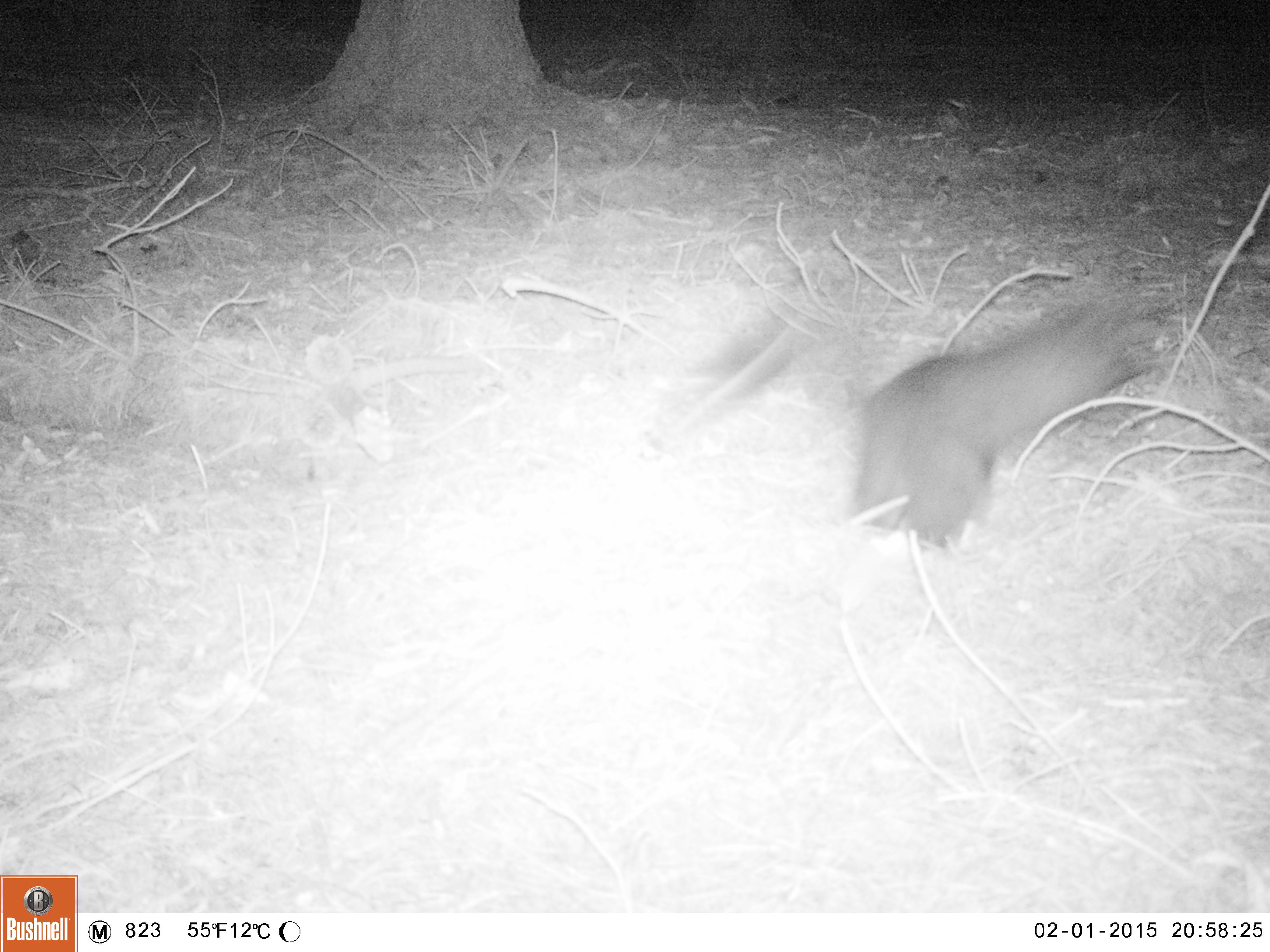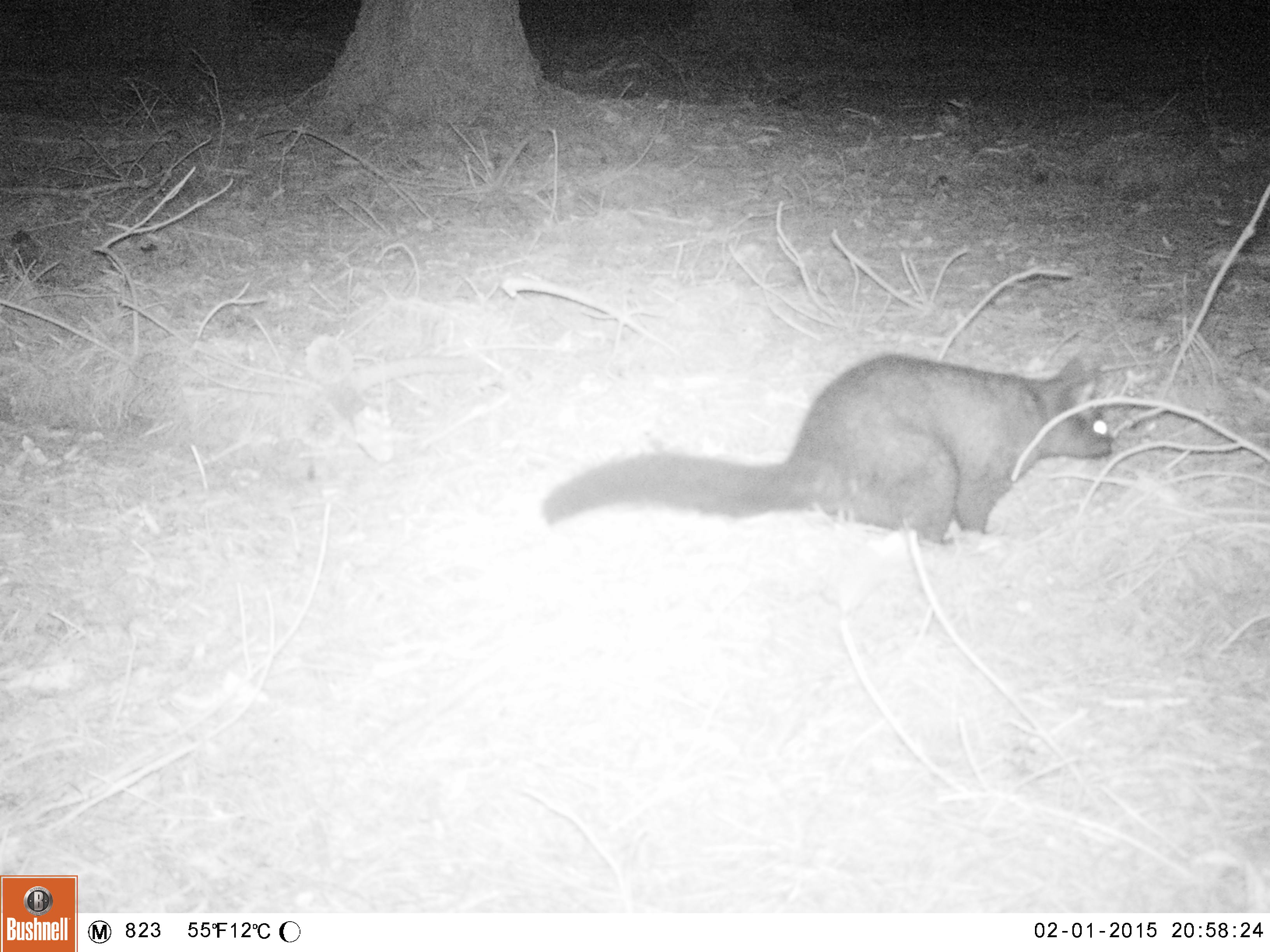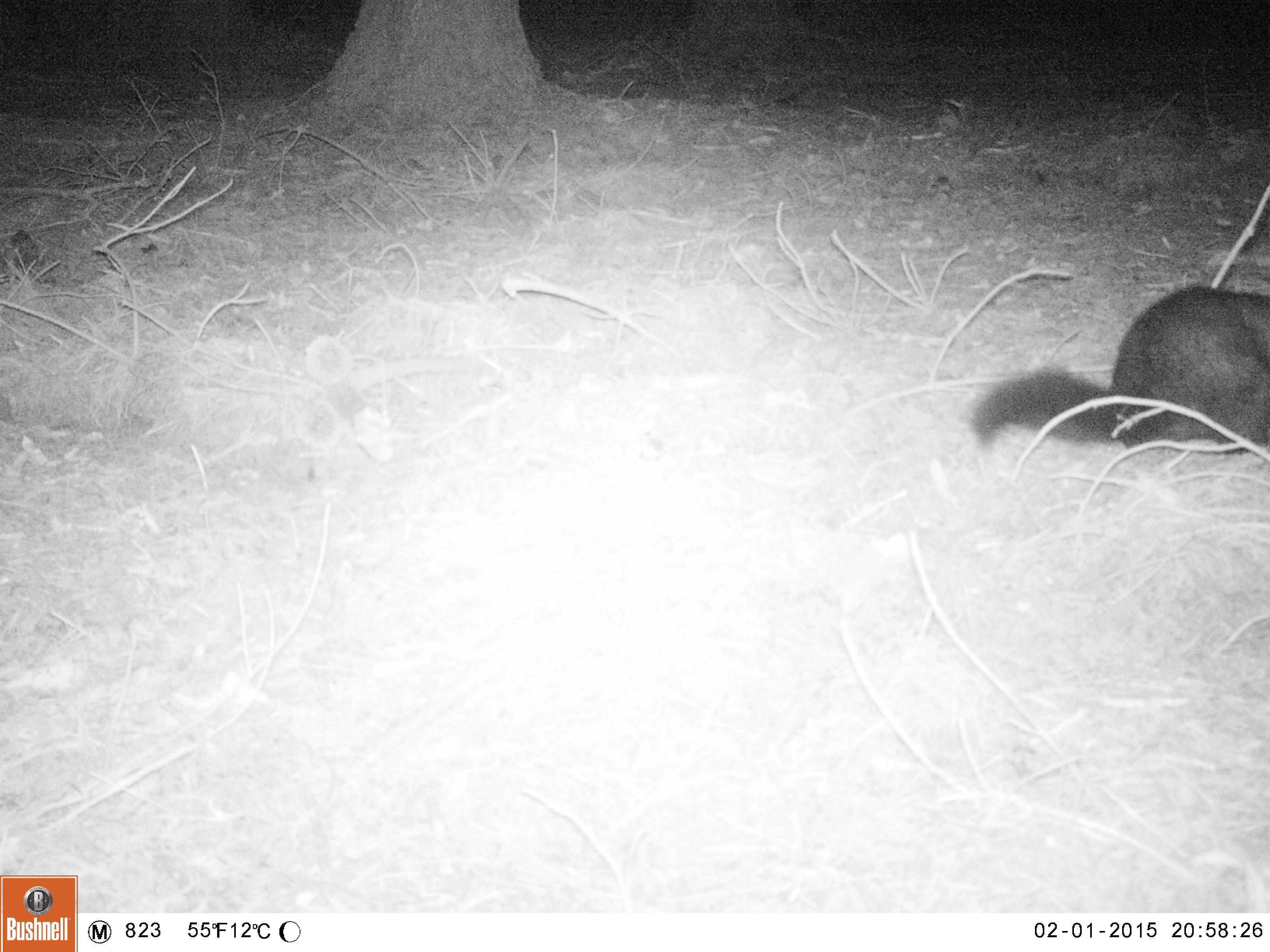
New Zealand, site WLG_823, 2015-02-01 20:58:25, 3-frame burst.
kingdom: Animalia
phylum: Chordata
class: Mammalia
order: Diprotodontia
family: Phalangeridae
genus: Trichosurus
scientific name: Trichosurus vulpecula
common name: common brushtail possum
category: possum